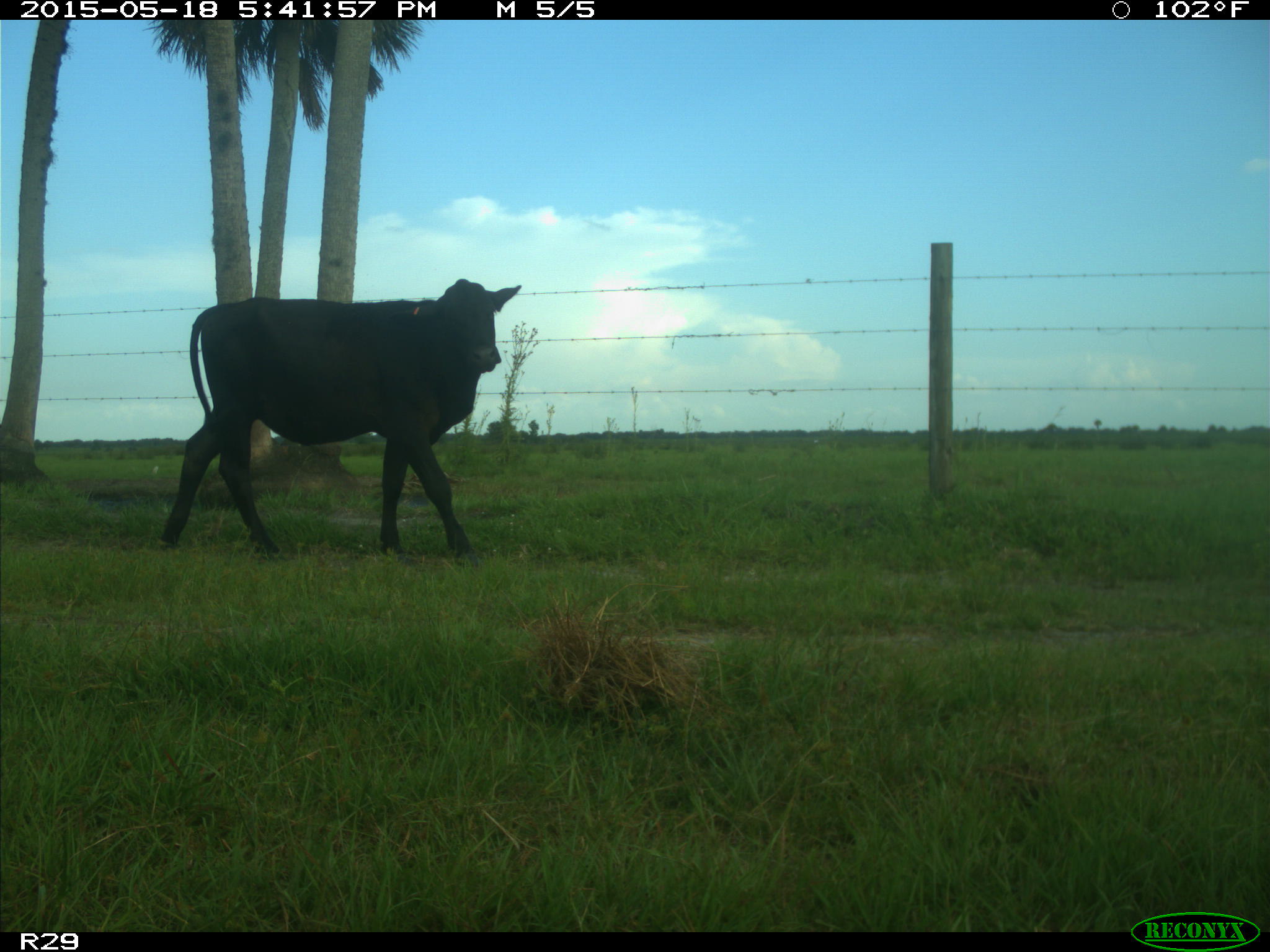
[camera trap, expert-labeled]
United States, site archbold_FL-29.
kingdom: Animalia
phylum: Chordata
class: Mammalia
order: Artiodactyla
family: Bovidae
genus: Bos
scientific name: Bos taurus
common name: domestic cow